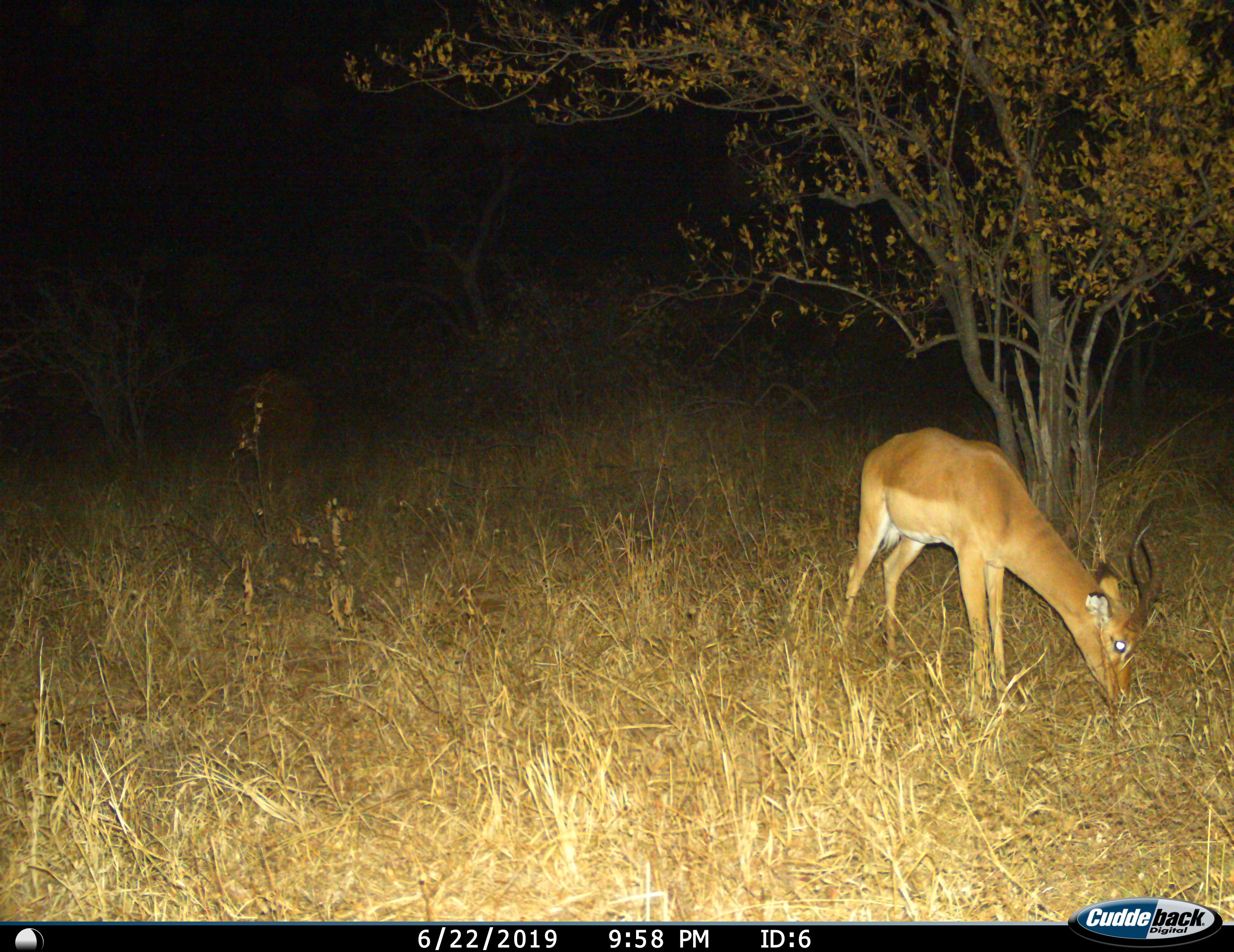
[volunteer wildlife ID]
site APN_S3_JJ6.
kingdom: Animalia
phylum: Chordata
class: Mammalia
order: Artiodactyla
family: Bovidae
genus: Aepyceros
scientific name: Aepyceros melampus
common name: impala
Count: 1.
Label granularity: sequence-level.